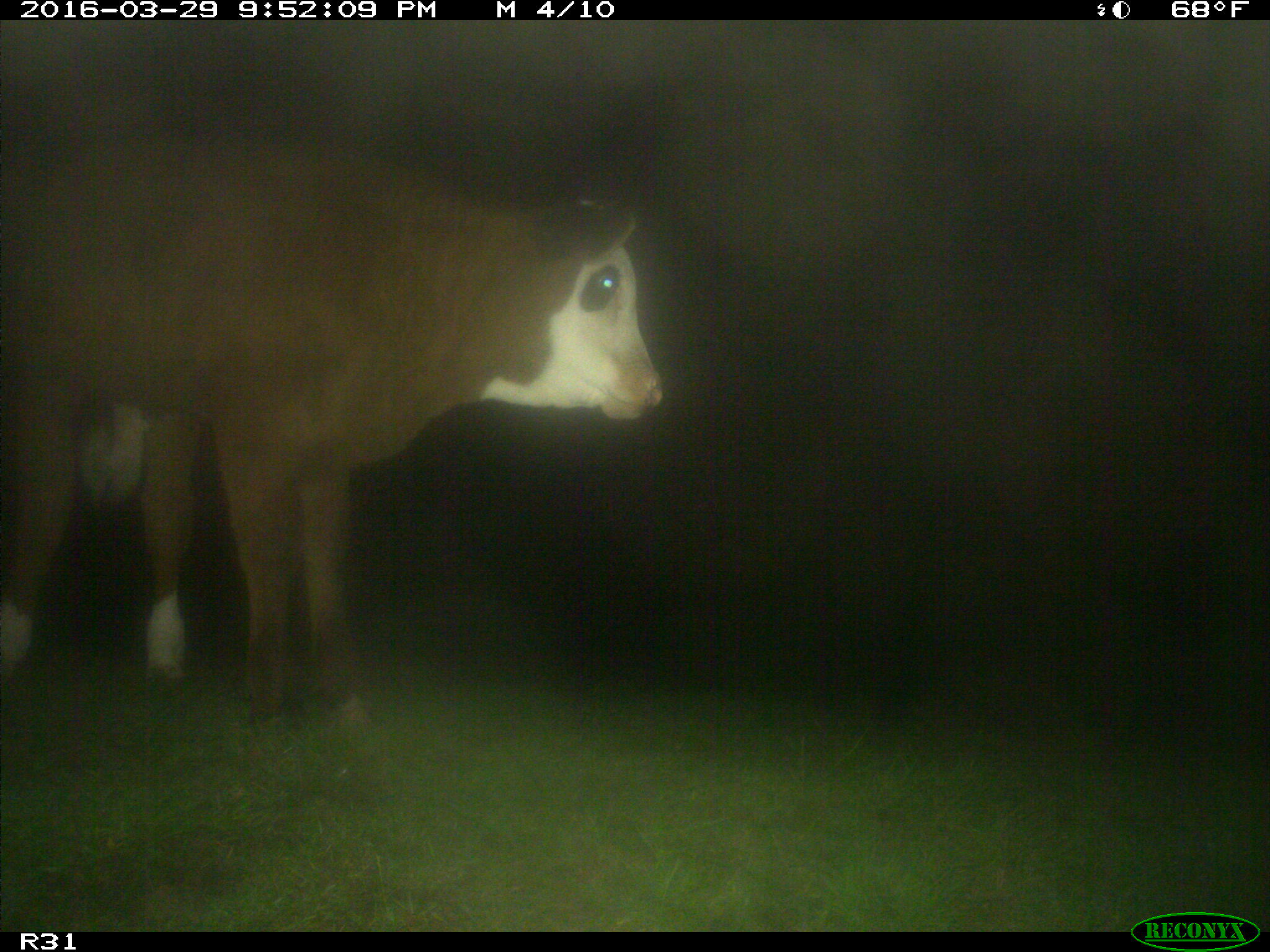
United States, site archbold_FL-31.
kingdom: Animalia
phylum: Chordata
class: Mammalia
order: Artiodactyla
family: Bovidae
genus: Bos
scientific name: Bos taurus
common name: domestic cow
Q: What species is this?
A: Bos taurus (domestic cow).